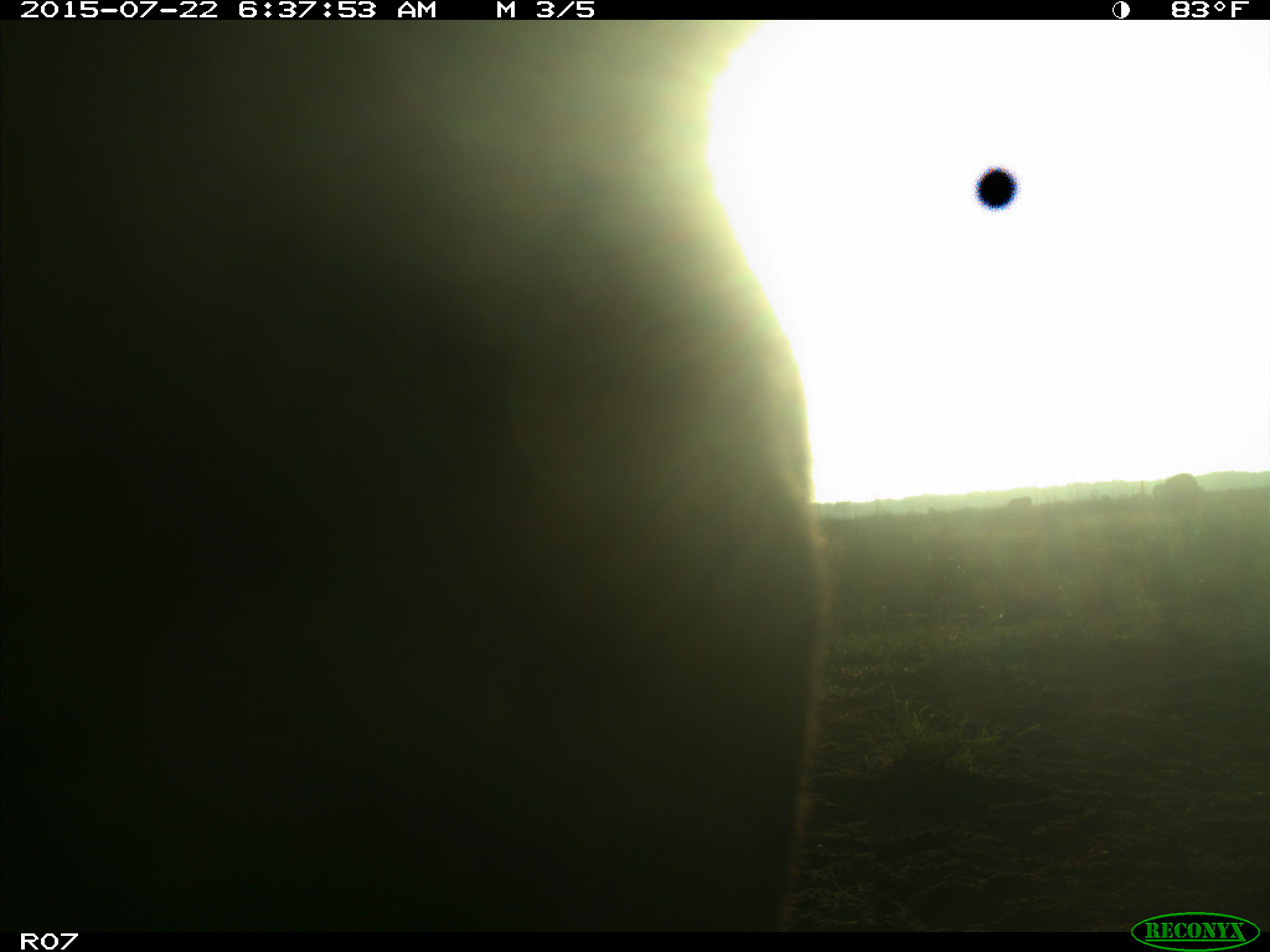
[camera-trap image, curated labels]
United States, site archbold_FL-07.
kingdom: Animalia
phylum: Chordata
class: Mammalia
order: Artiodactyla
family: Bovidae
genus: Bos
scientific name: Bos taurus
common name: domestic cow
Bos taurus (domestic cow).